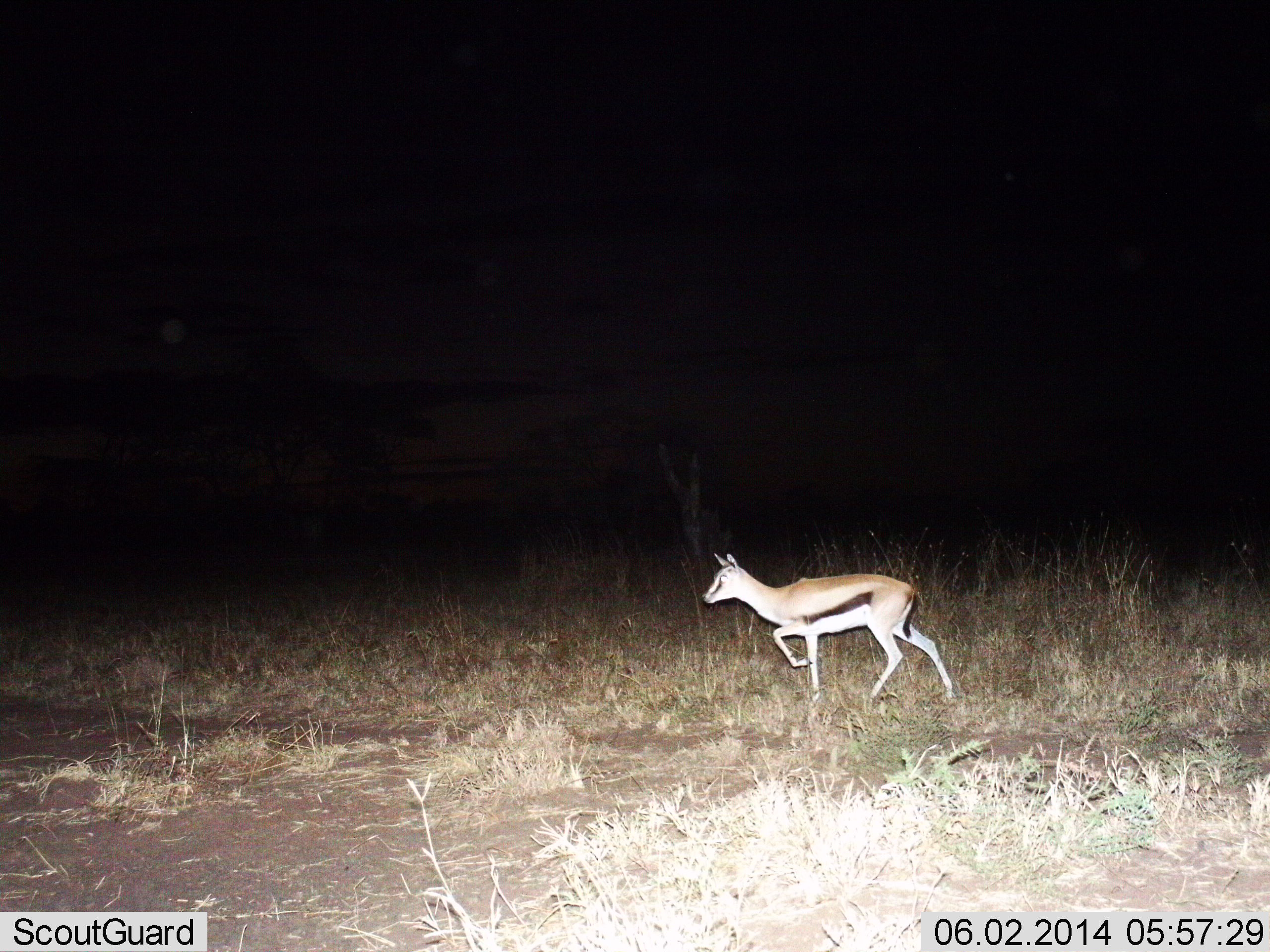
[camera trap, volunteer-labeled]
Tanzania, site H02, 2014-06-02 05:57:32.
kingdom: Animalia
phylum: Chordata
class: Mammalia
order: Artiodactyla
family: Bovidae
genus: Eudorcas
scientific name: Eudorcas thomsonii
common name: thomson's gazelle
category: gazellethomsons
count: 1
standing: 10%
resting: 0%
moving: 90%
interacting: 0%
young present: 0%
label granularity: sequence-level